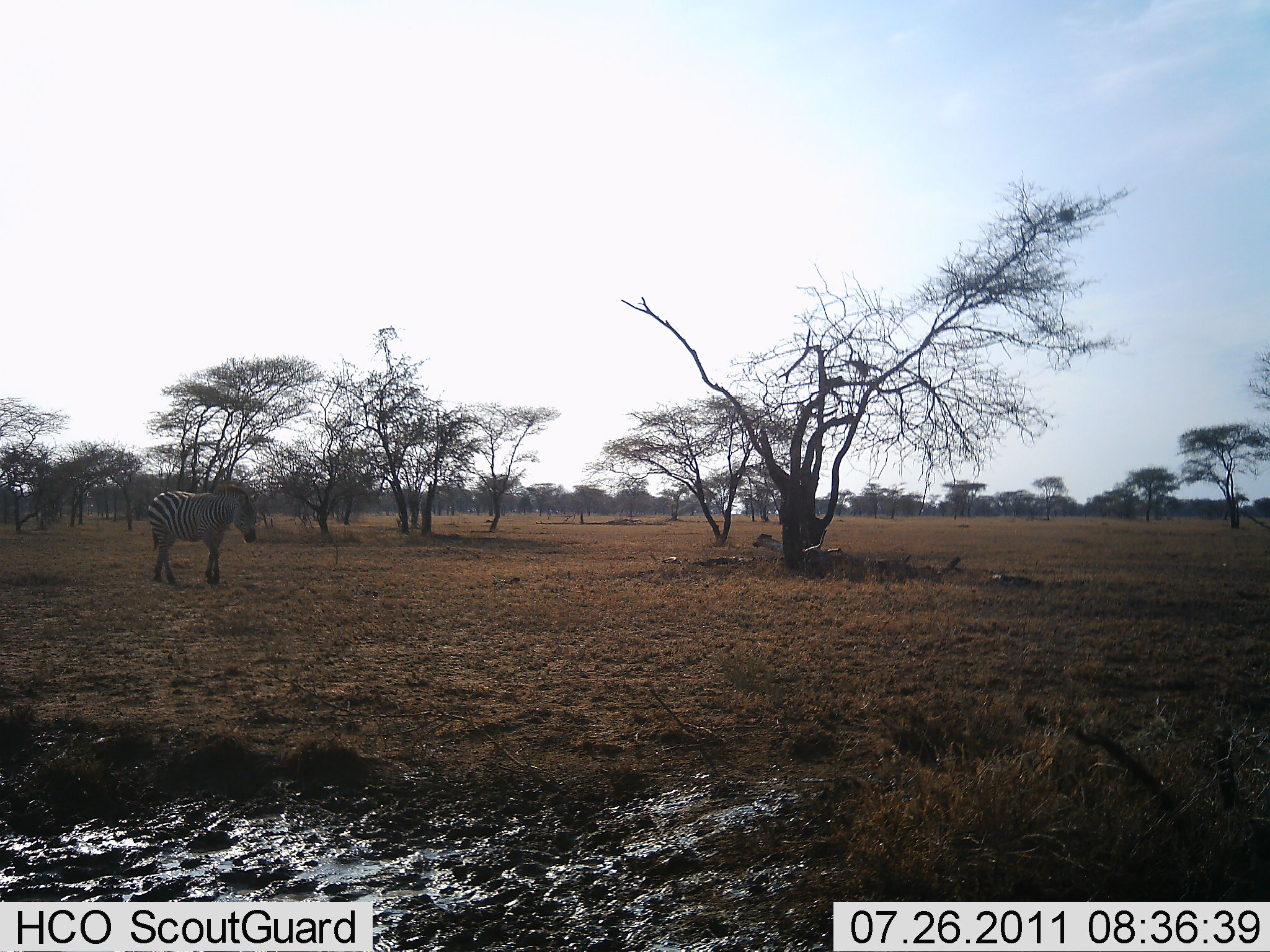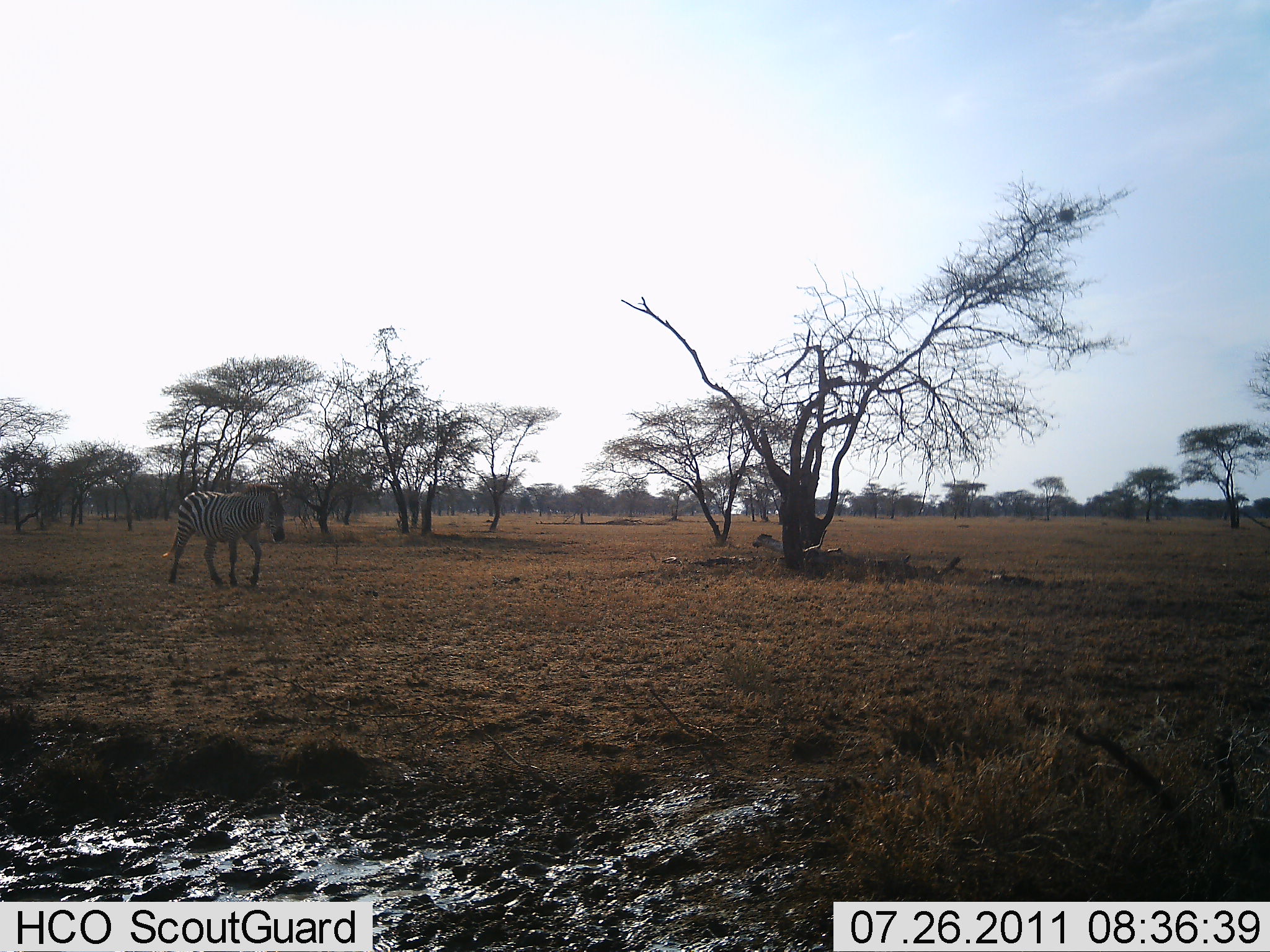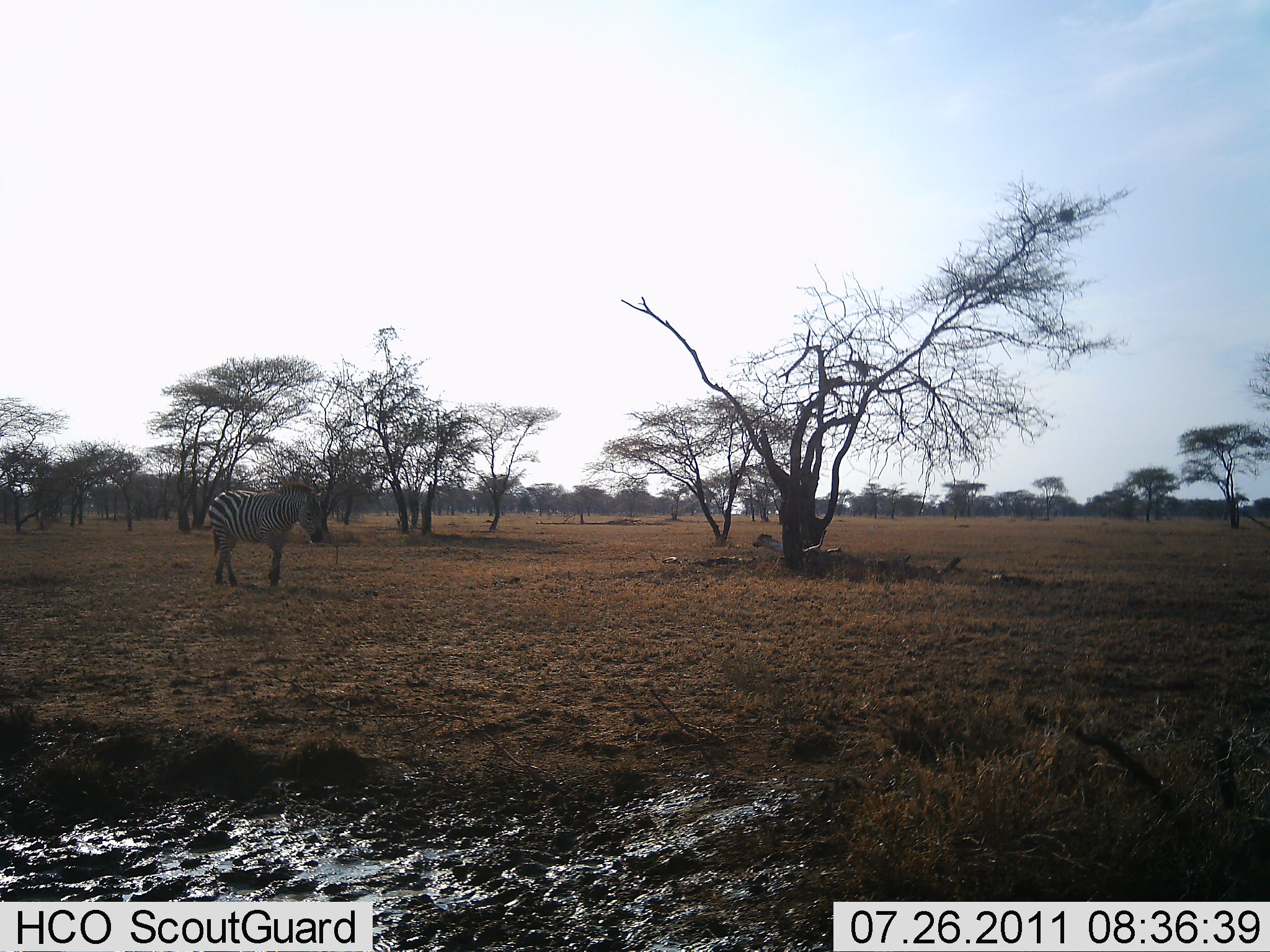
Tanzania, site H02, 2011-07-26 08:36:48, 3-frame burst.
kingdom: Animalia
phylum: Chordata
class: Mammalia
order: Perissodactyla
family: Equidae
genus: Equus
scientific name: Equus quagga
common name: plains zebra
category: zebra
Zebra (plains zebra) (Equus quagga), count 1. Behavior (volunteer vote fractions): standing 0%, resting 0%, moving 100%, interacting 0%. Young present (vote fraction): 0%. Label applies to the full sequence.